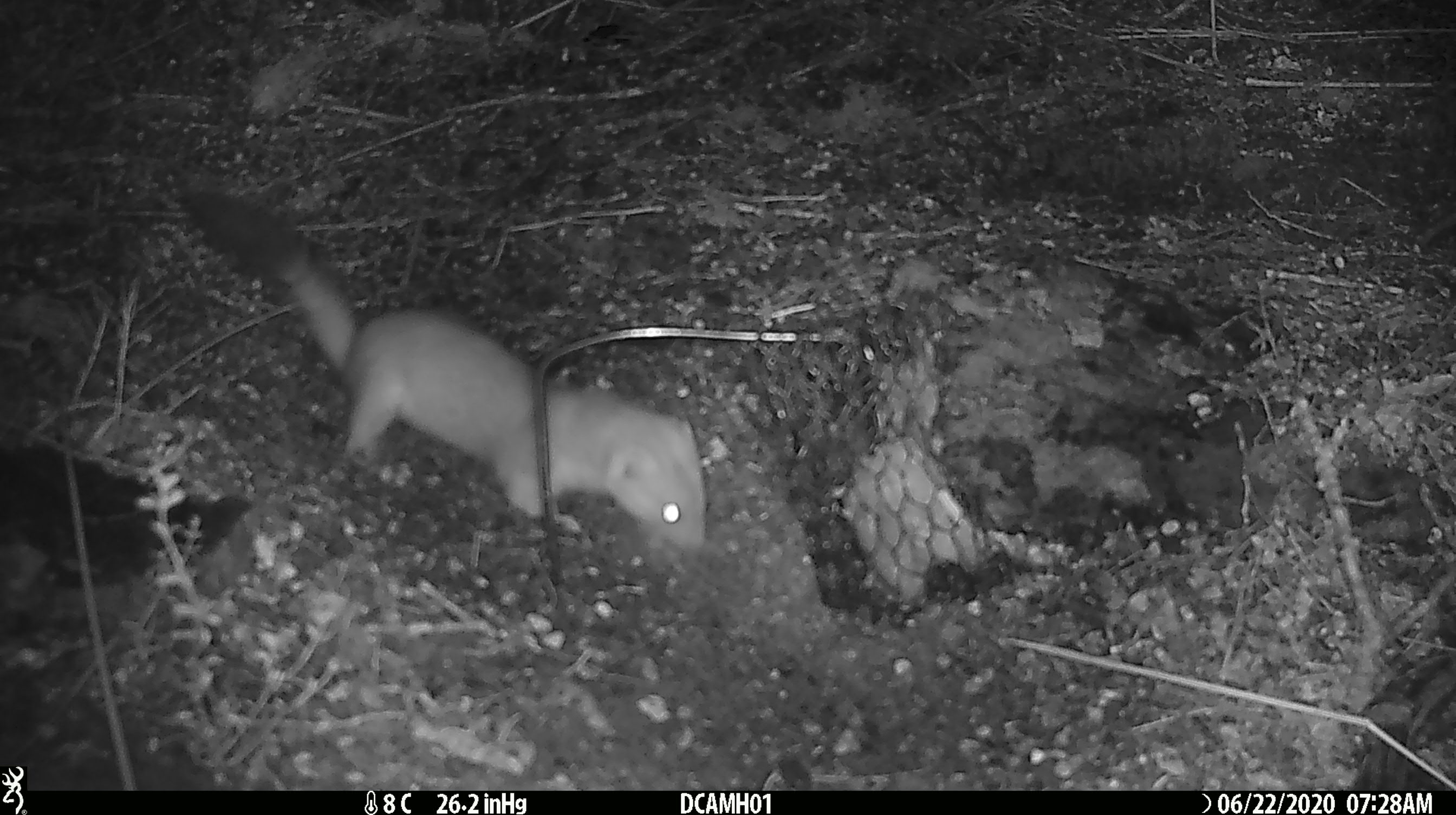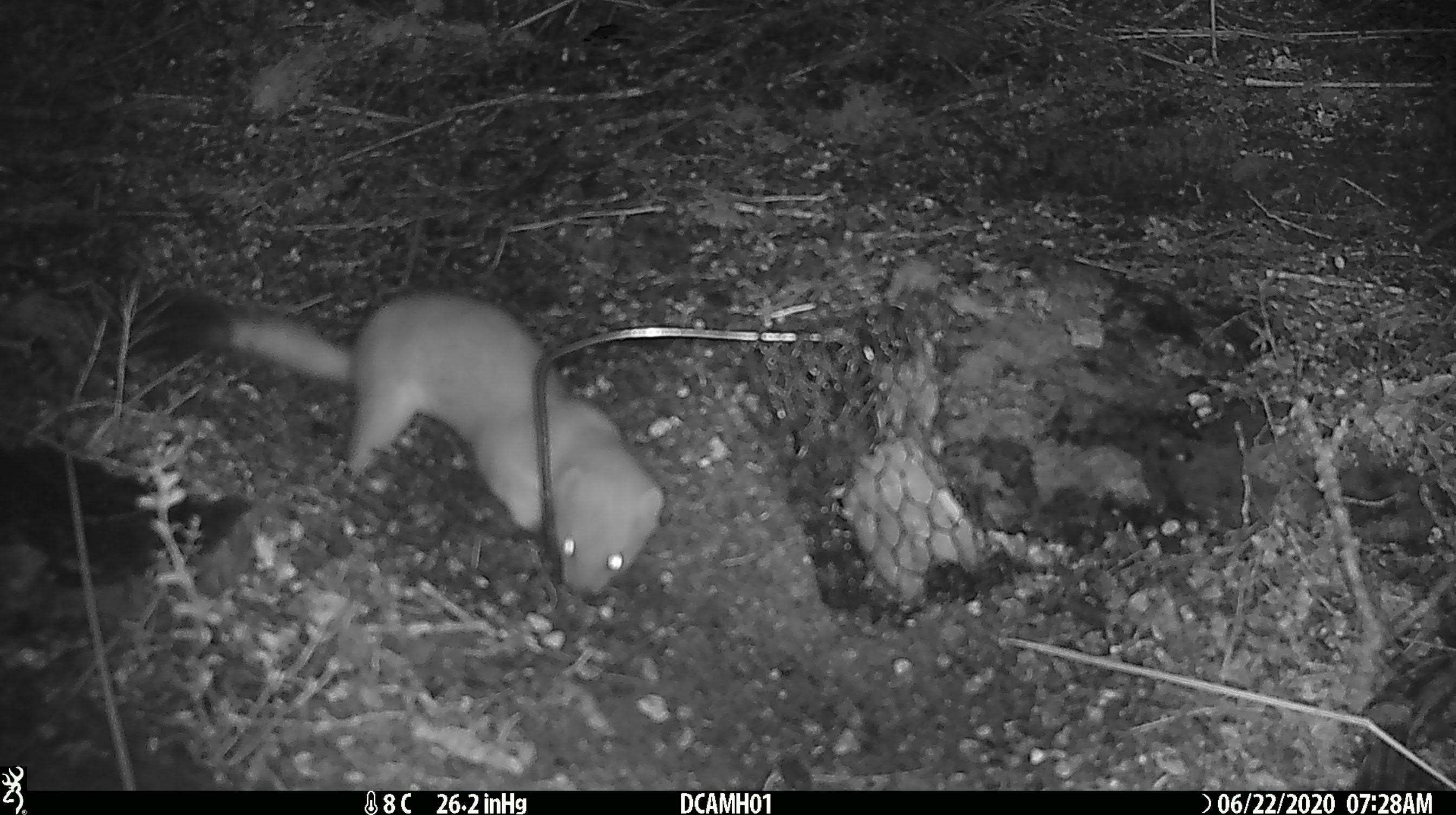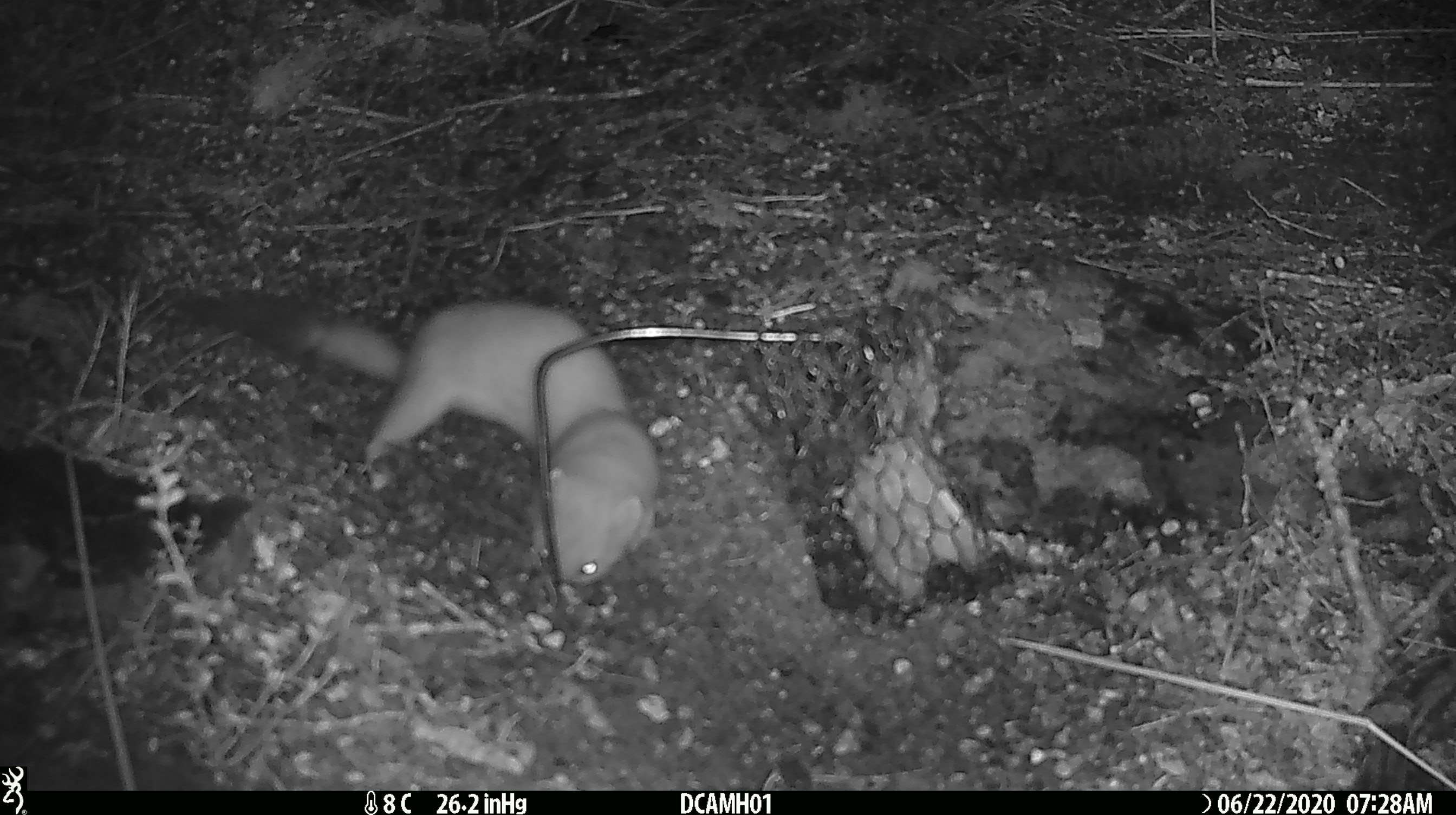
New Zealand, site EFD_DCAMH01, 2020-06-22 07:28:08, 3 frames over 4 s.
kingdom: Animalia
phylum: Chordata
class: Mammalia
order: Carnivora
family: Mustelidae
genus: Mustela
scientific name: Mustela erminea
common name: stoat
Stoat (Mustela erminea).